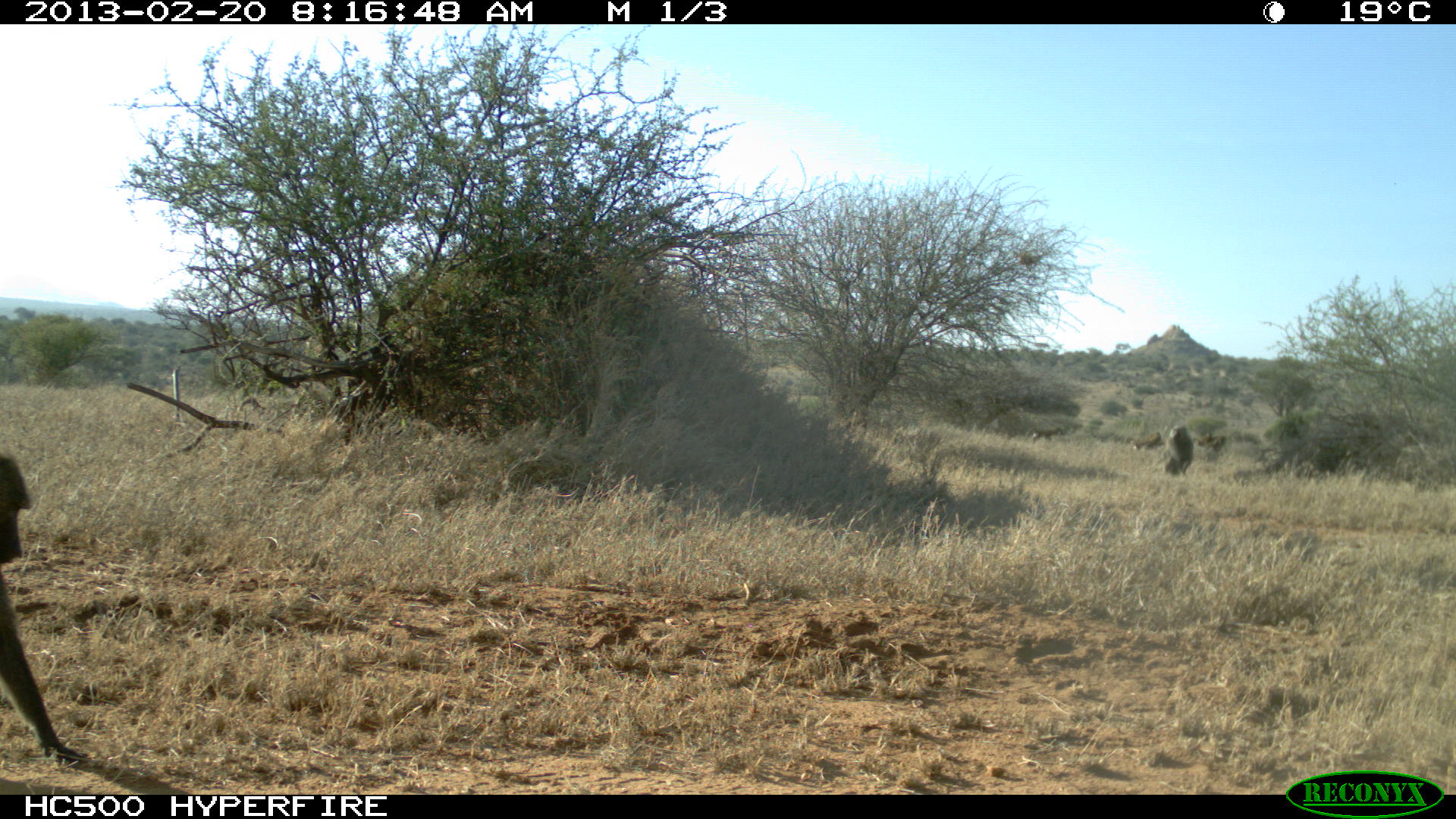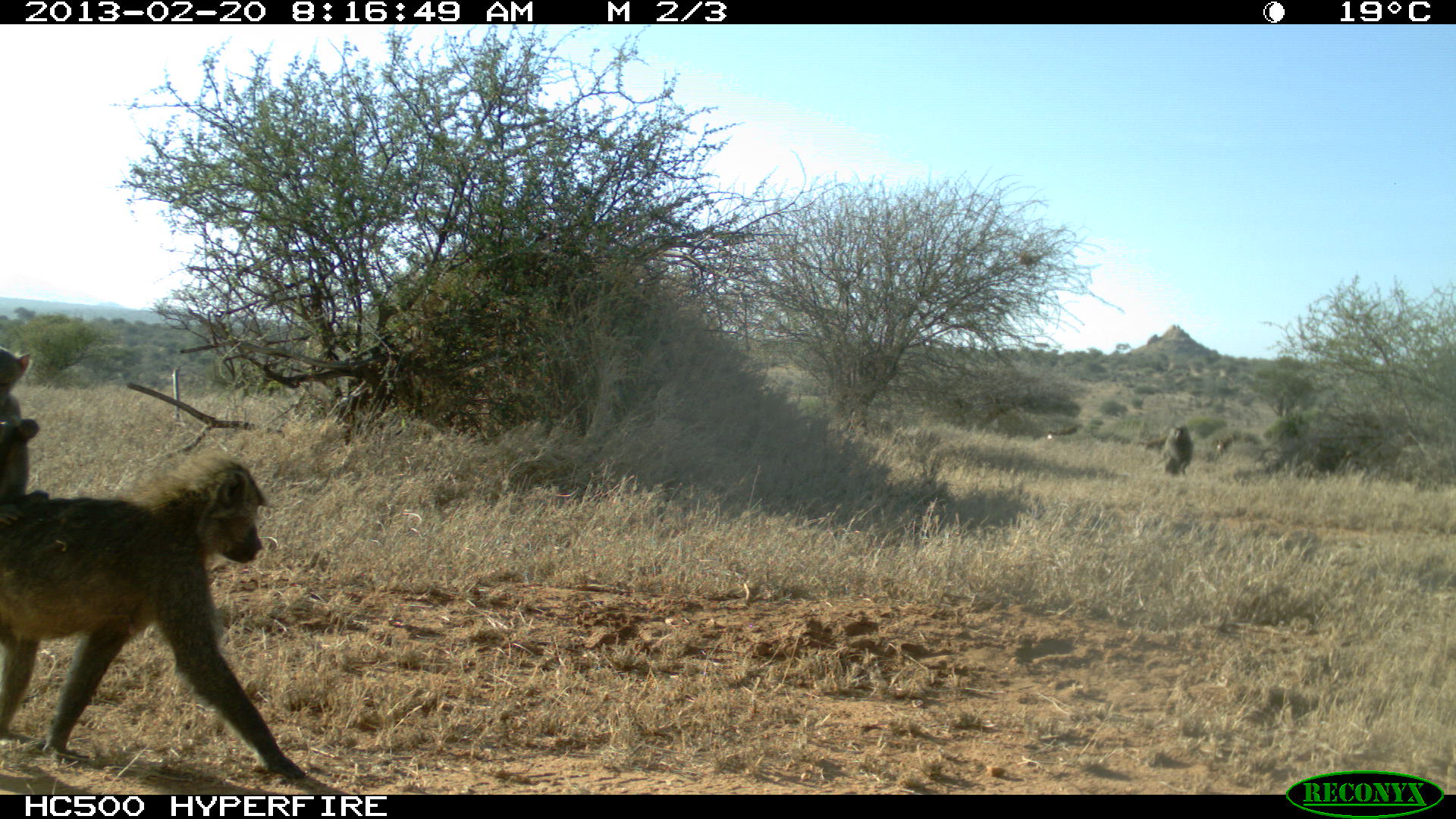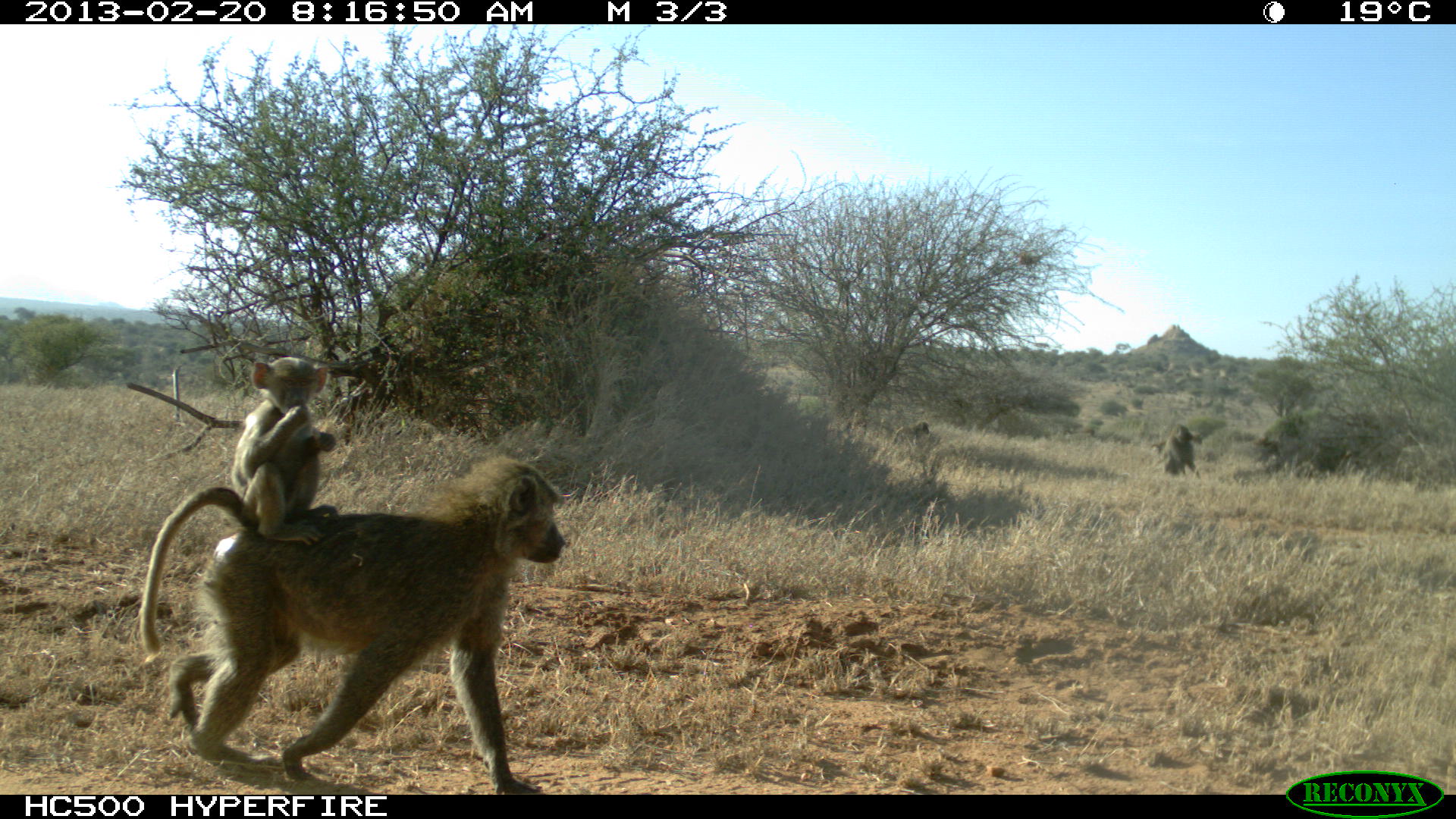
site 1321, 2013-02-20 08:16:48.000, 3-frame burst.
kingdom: Animalia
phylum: Chordata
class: Mammalia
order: Primates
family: Cercopithecidae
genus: Papio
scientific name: Papio anubis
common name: olive baboon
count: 4